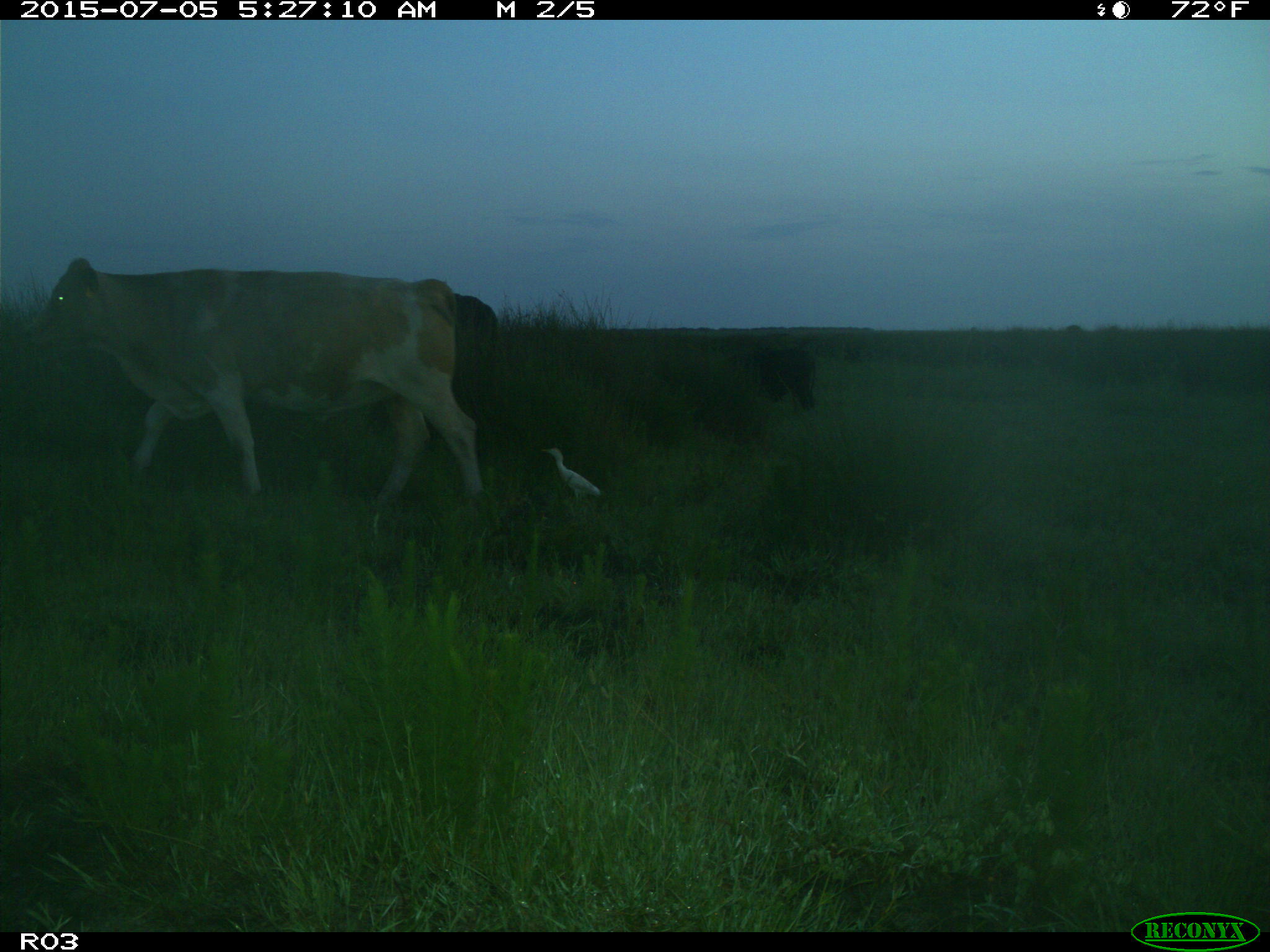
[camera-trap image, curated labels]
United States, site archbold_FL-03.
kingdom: Animalia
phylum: Chordata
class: Mammalia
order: Artiodactyla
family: Bovidae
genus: Bos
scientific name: Bos taurus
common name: domestic cow